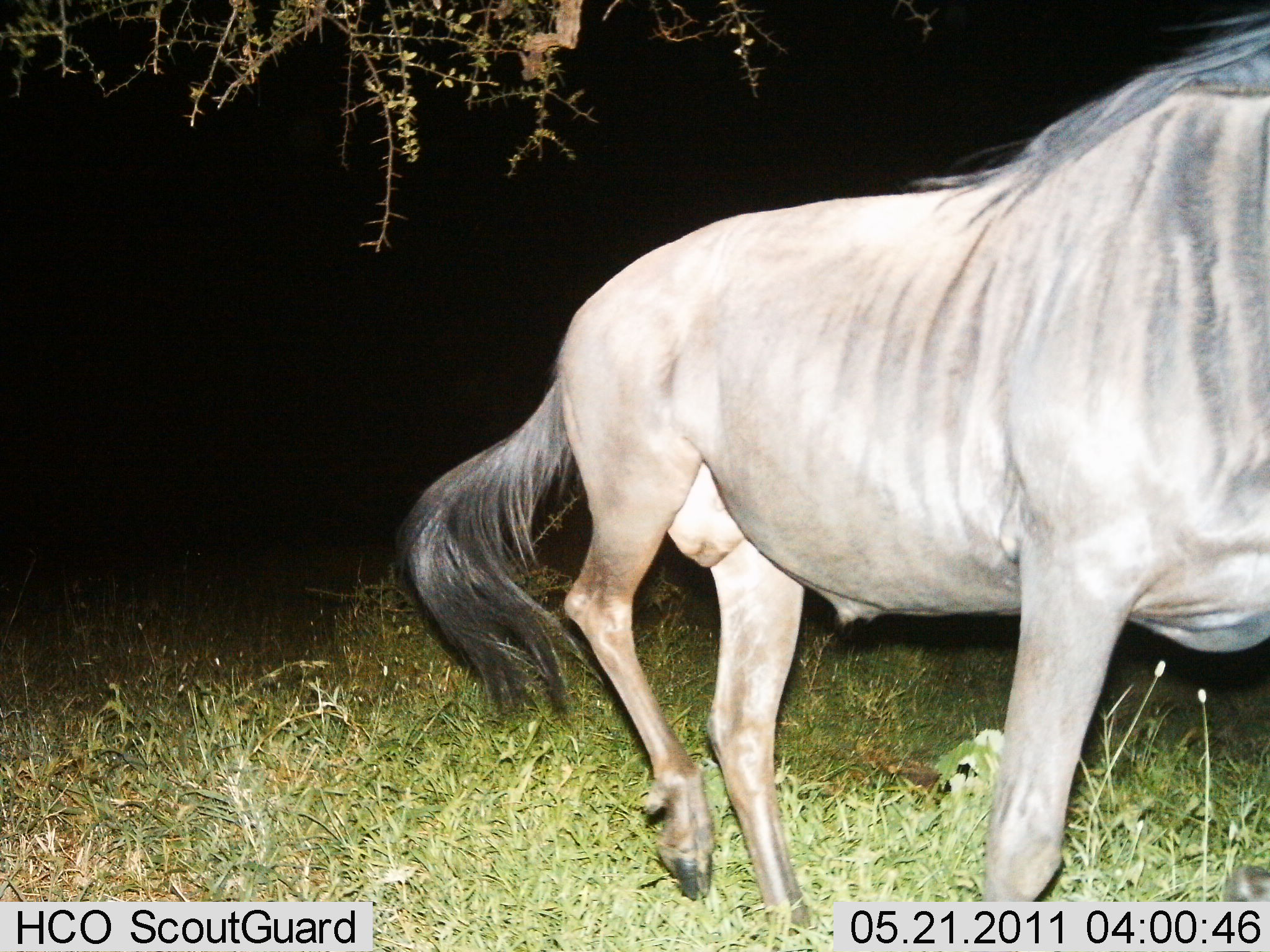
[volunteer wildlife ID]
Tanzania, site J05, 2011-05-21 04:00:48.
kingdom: Animalia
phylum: Chordata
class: Mammalia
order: Artiodactyla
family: Bovidae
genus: Connochaetes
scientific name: Connochaetes taurinus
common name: blue wildebeest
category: wildebeest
Wildebeest (blue wildebeest) (Connochaetes taurinus), count 1. Behavior (volunteer vote fractions): standing 20%, resting 0%, moving 87%, interacting 0%. Young present (vote fraction): 0%. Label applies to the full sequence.